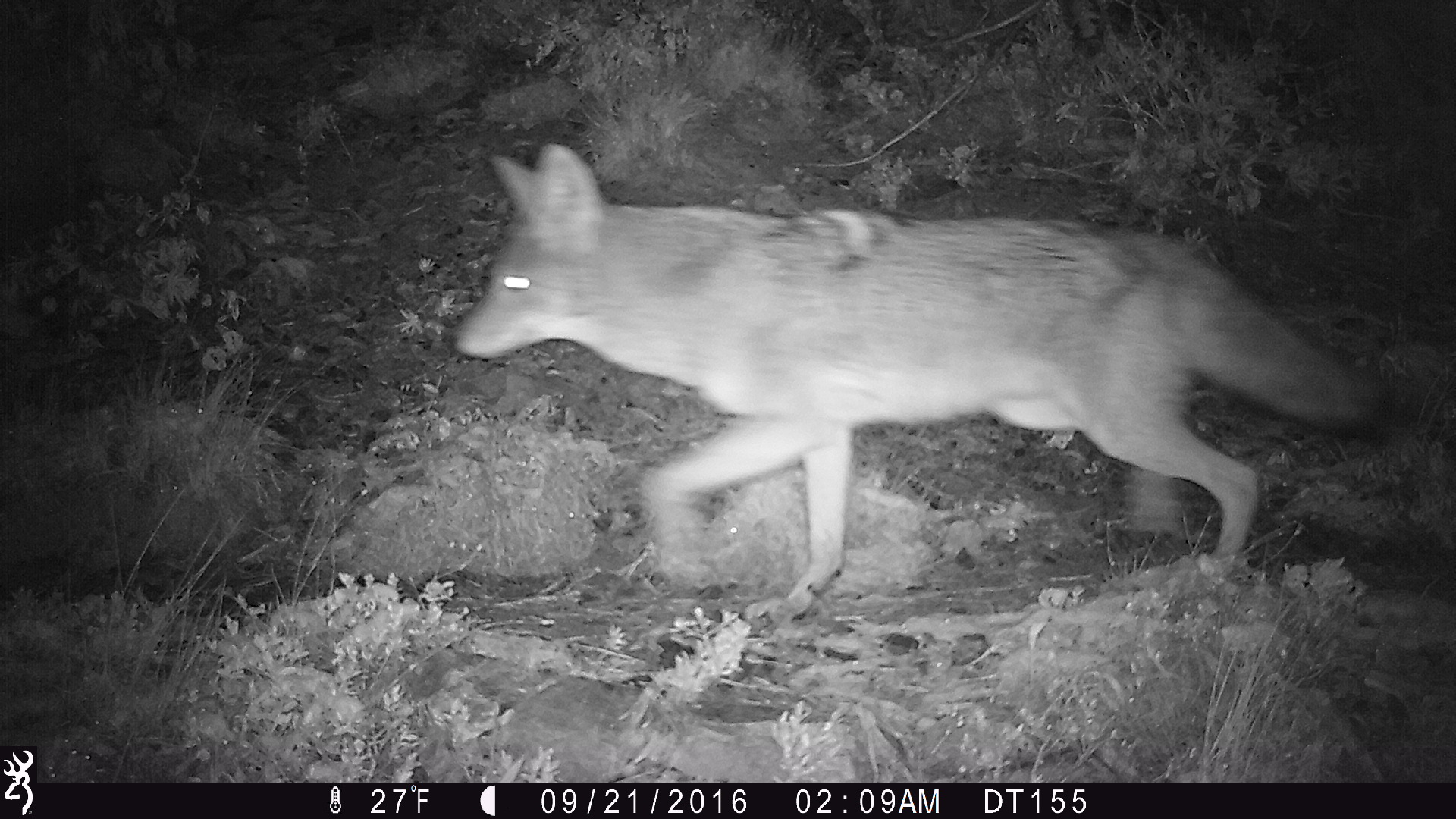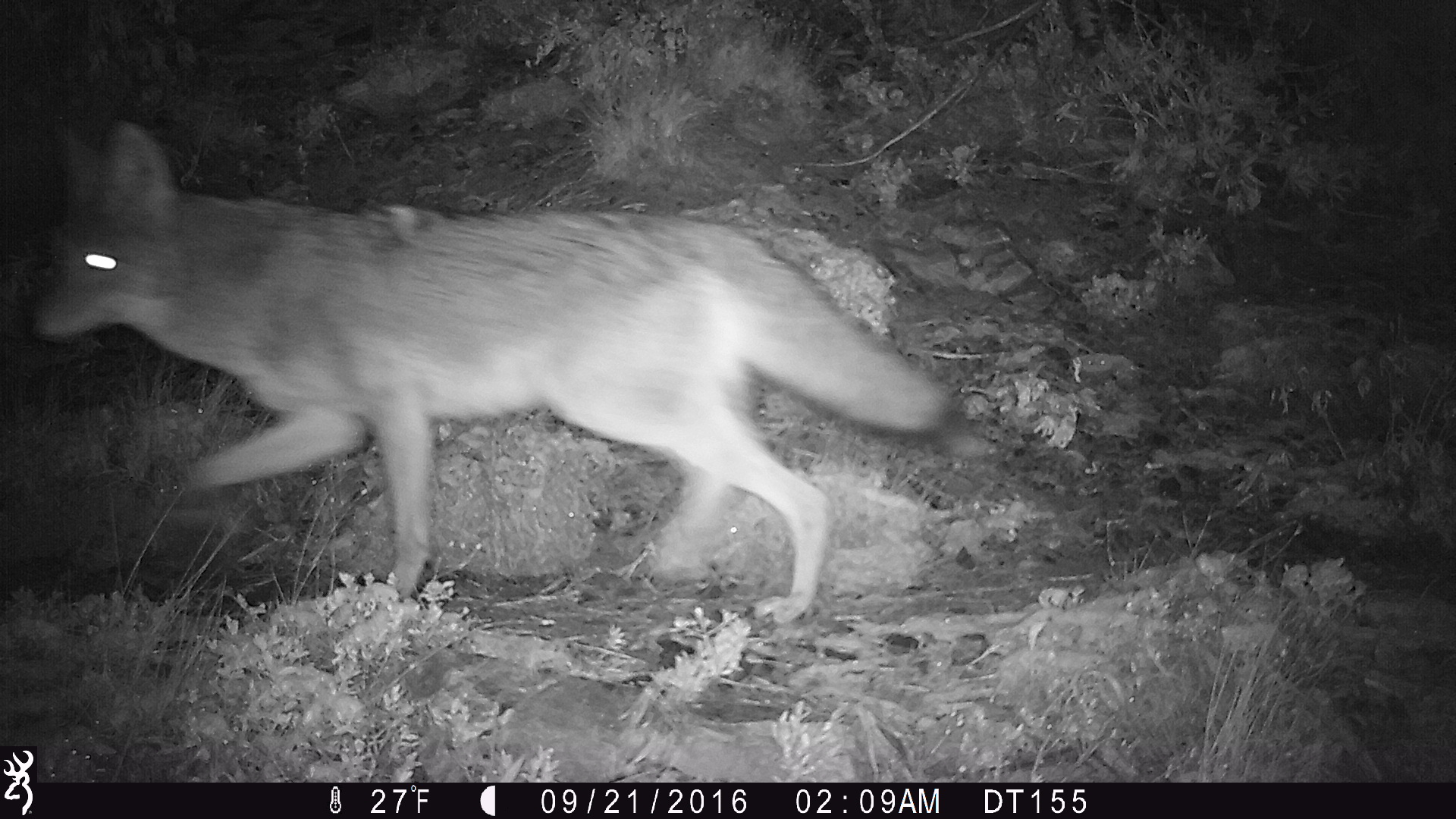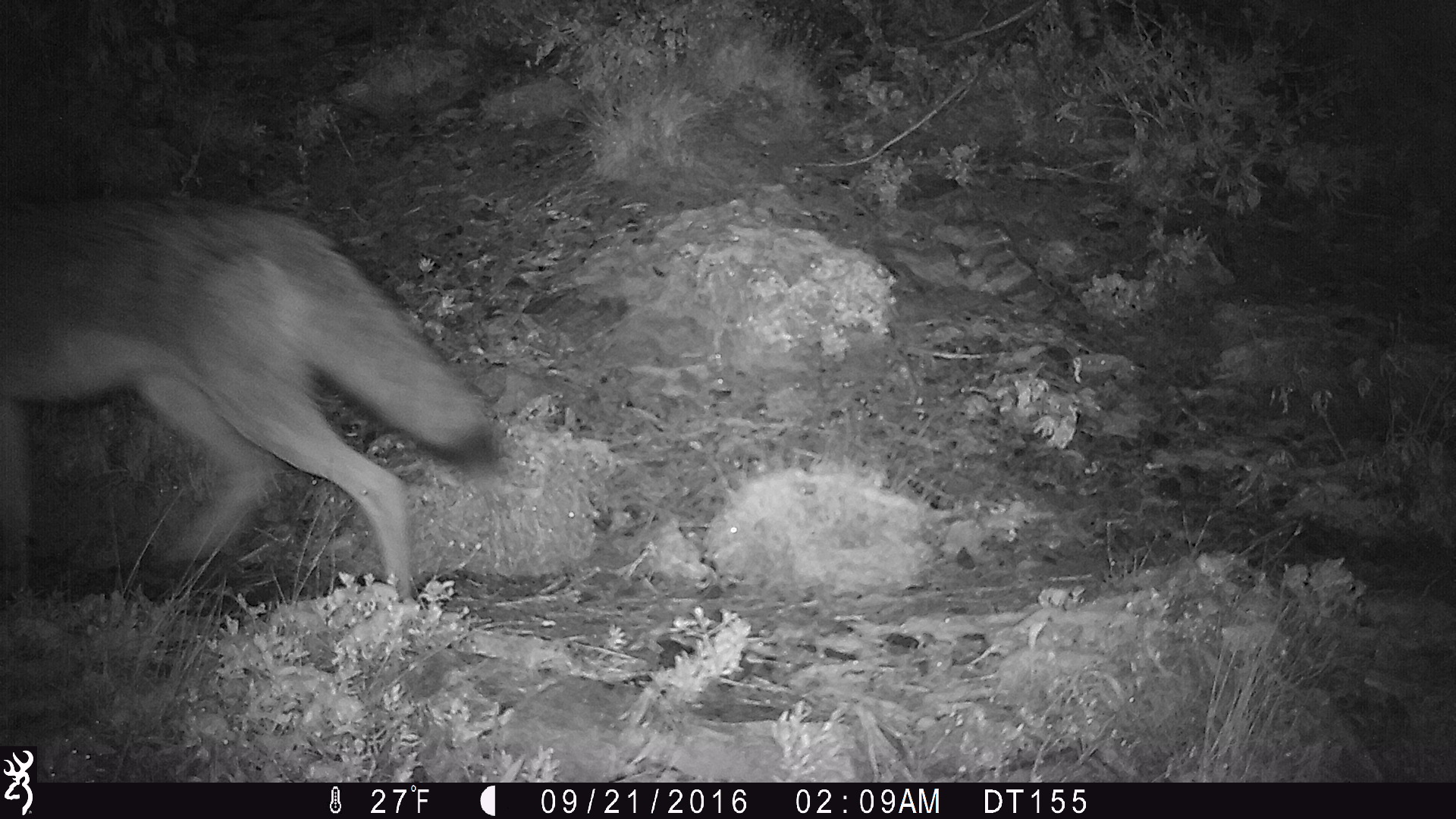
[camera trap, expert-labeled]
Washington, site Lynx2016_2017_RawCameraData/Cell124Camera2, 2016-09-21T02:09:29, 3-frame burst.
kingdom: Animalia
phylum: Chordata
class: Mammalia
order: Carnivora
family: Canidae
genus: Canis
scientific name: Canis latrans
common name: coyote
Canis latrans (coyote). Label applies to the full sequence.